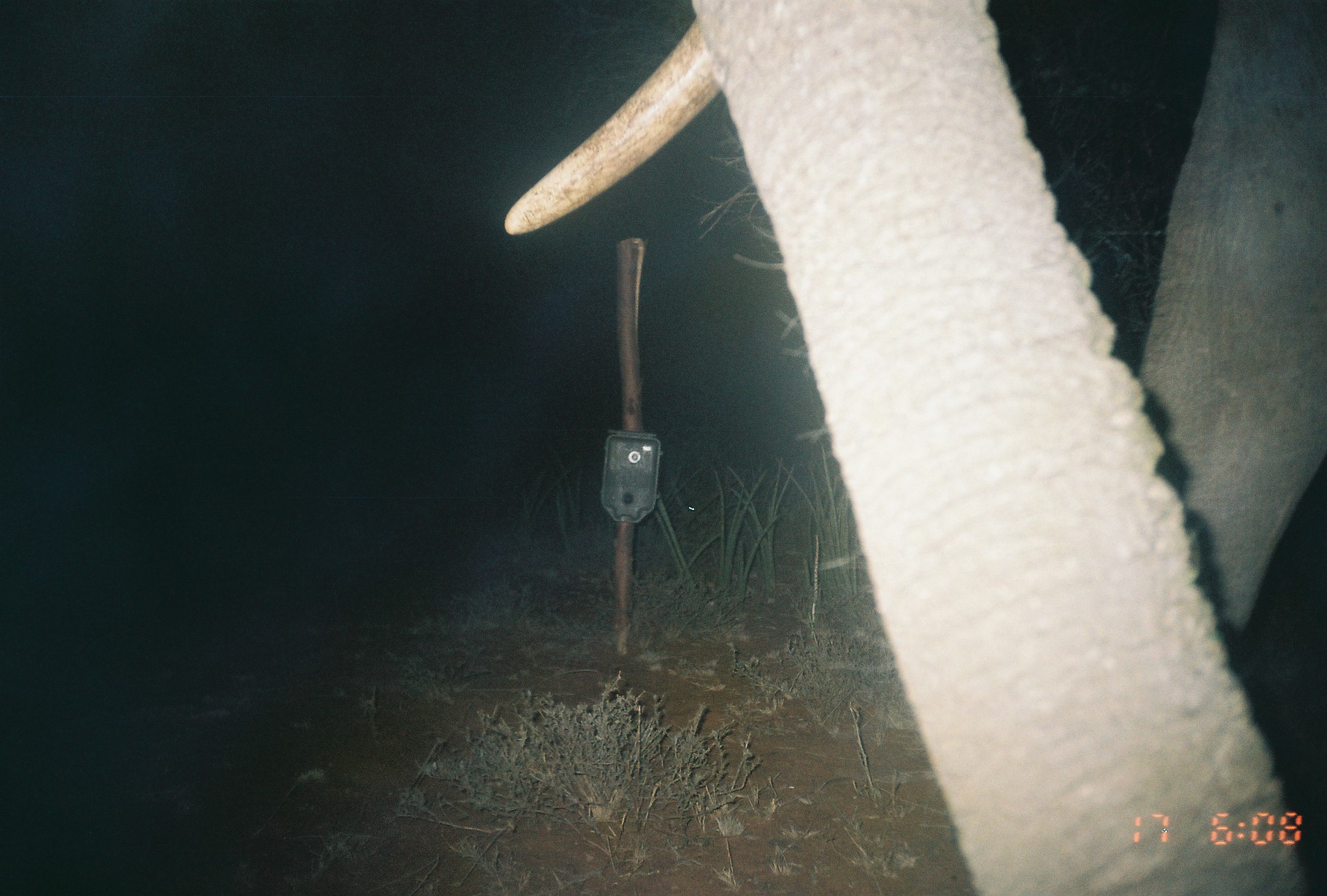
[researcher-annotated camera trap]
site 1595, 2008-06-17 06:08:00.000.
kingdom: Animalia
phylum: Chordata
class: Mammalia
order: Proboscidea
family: Elephantidae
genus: Loxodonta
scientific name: Loxodonta africana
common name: african bush elephant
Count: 1.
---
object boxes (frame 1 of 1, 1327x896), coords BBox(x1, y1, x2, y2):
loxodonta africana: BBox(503, 0, 1327, 896)